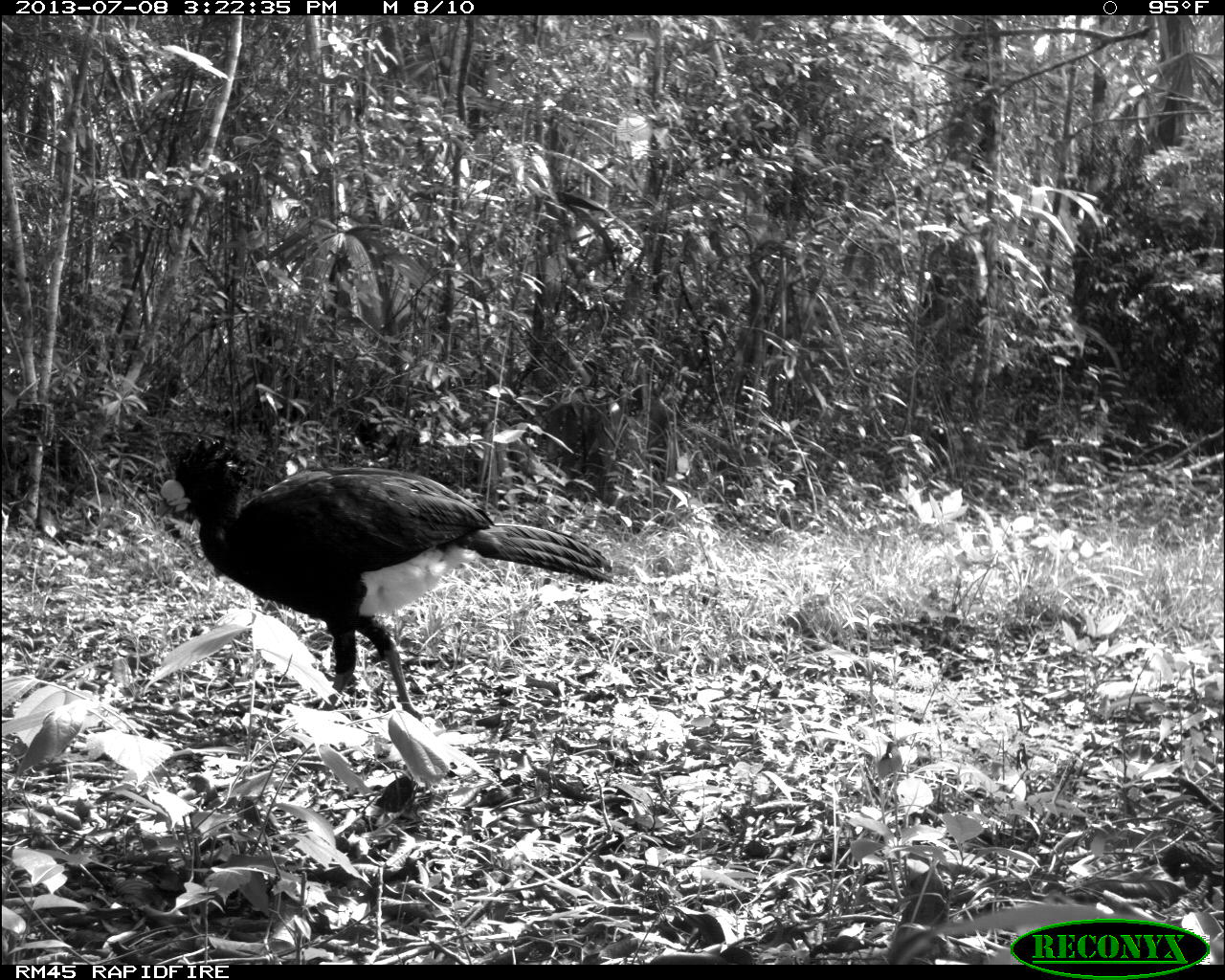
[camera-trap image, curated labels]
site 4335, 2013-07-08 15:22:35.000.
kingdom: Animalia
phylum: Chordata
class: Aves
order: Galliformes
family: Cracidae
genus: Crax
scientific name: Crax rubra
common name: great curassow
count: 1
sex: male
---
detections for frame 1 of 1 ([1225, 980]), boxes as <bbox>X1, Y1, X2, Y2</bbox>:
crax rubra: <bbox>154, 435, 616, 721</bbox>